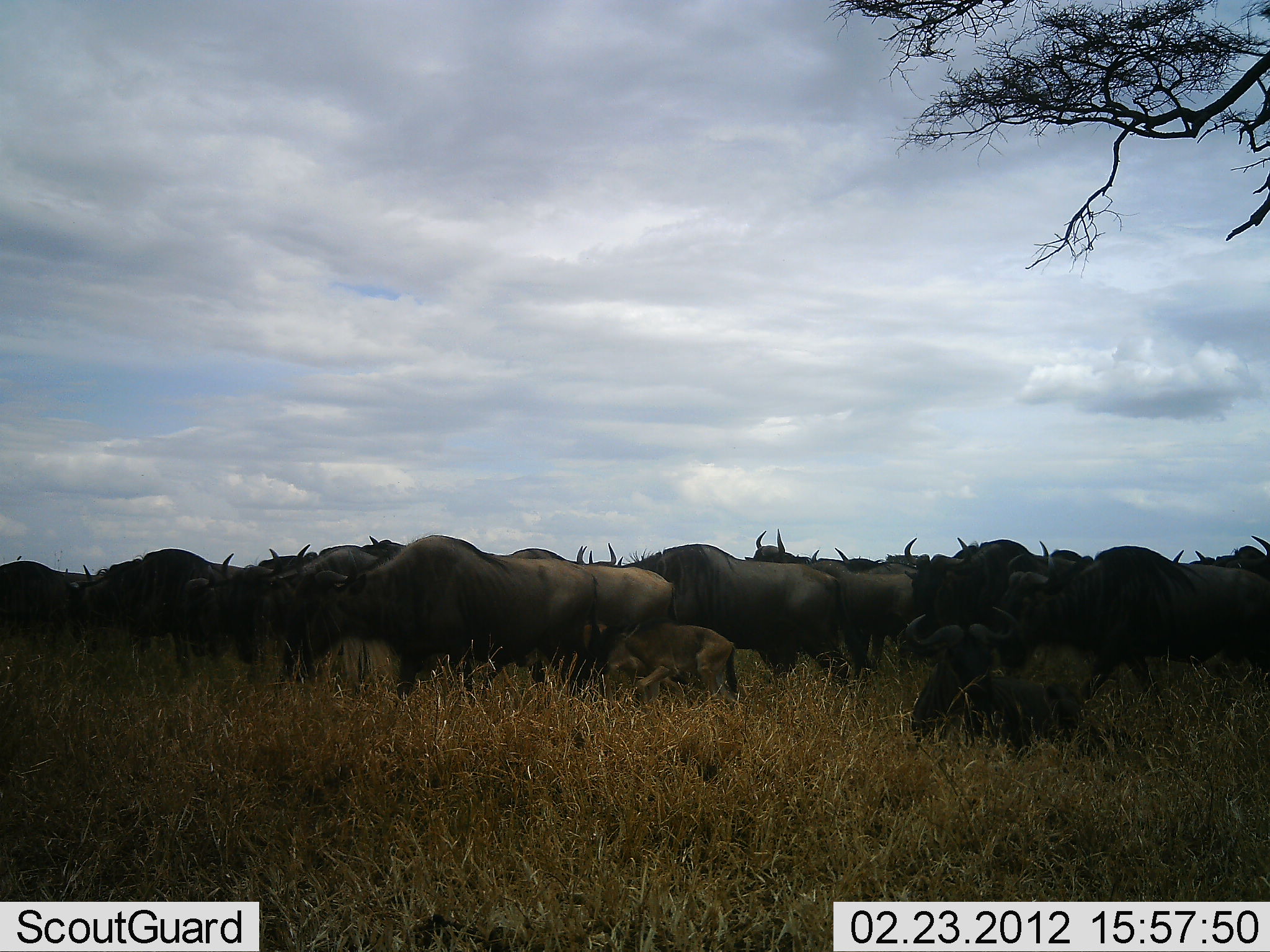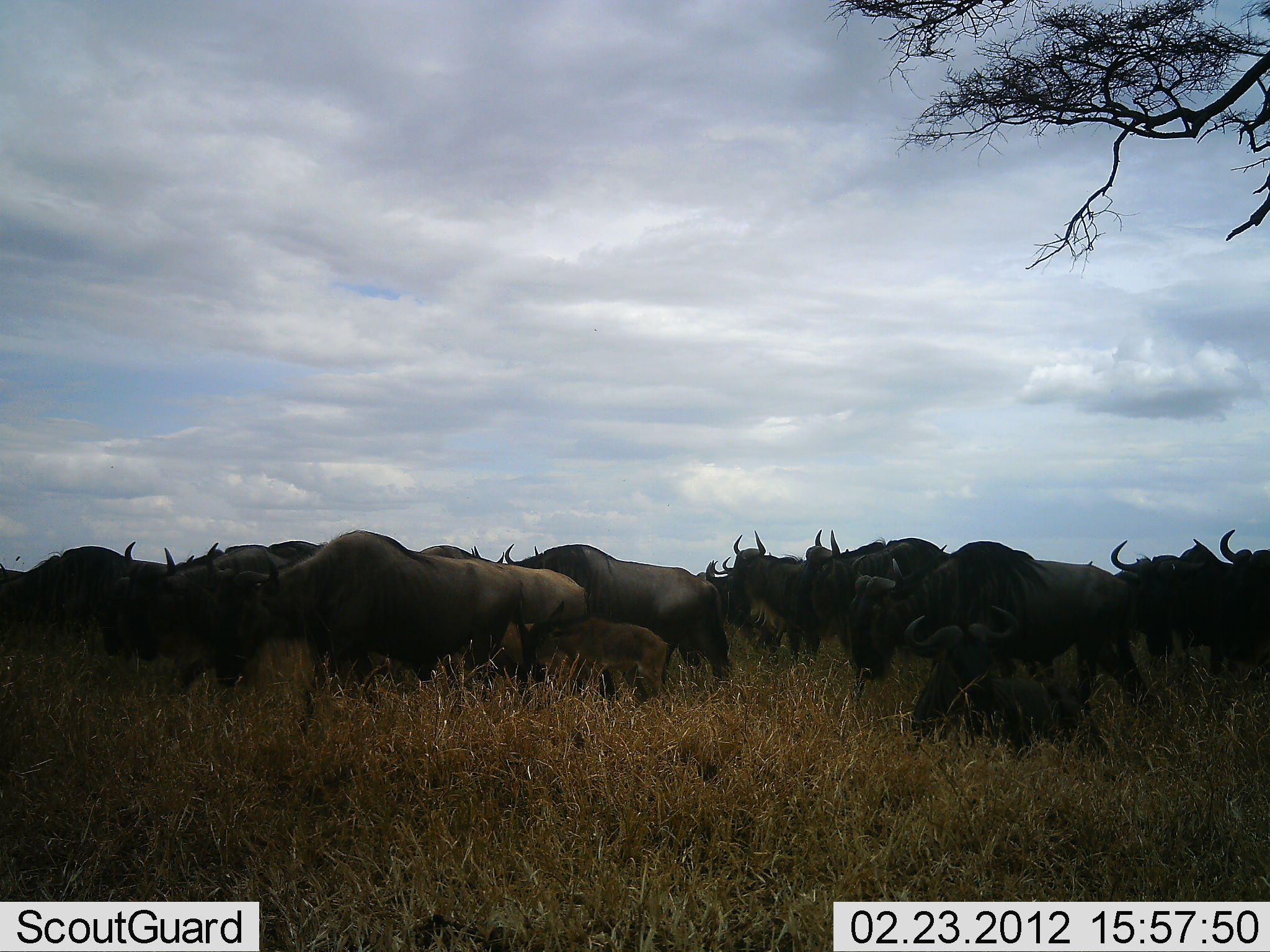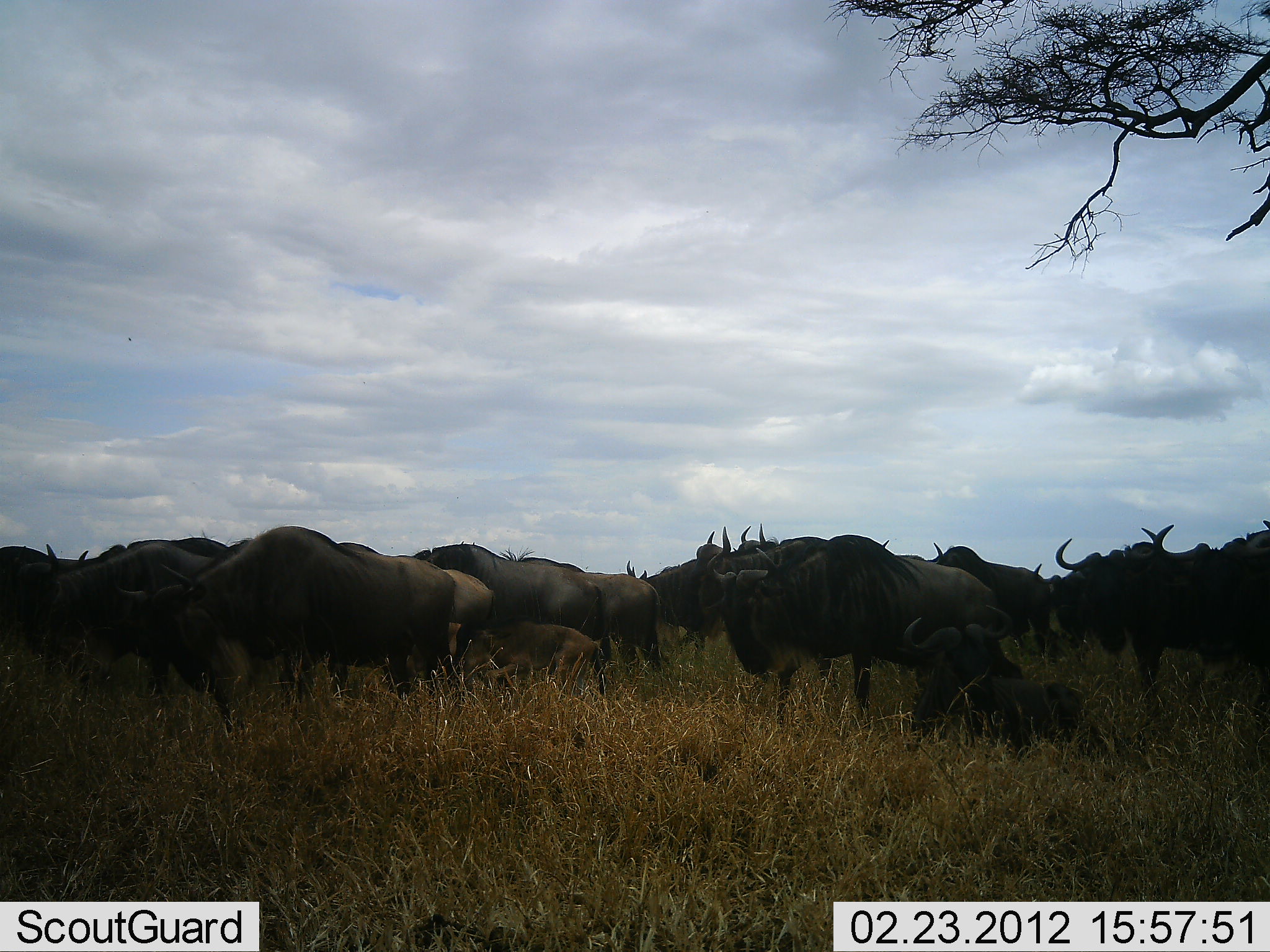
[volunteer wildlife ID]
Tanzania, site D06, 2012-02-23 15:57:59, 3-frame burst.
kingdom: Animalia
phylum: Chordata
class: Mammalia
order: Artiodactyla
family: Bovidae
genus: Connochaetes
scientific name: Connochaetes taurinus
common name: blue wildebeest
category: wildebeest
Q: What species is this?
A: Wildebeest (blue wildebeest) (Connochaetes taurinus).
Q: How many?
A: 11-50.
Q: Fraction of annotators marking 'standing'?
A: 28%.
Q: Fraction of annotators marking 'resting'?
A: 28%.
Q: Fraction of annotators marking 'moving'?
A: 83%.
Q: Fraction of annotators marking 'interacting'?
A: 6%.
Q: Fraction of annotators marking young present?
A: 72%.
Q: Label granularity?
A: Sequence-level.